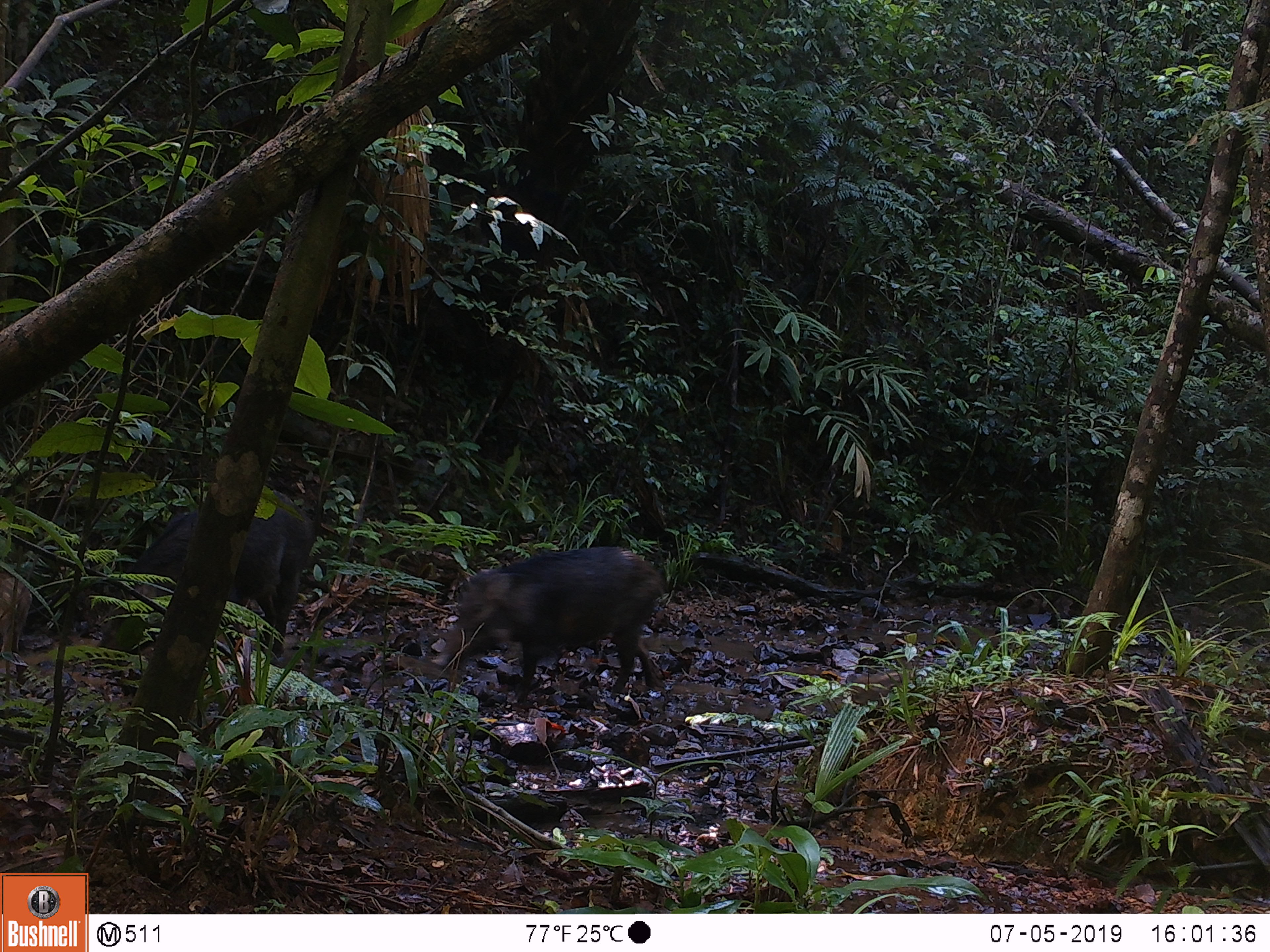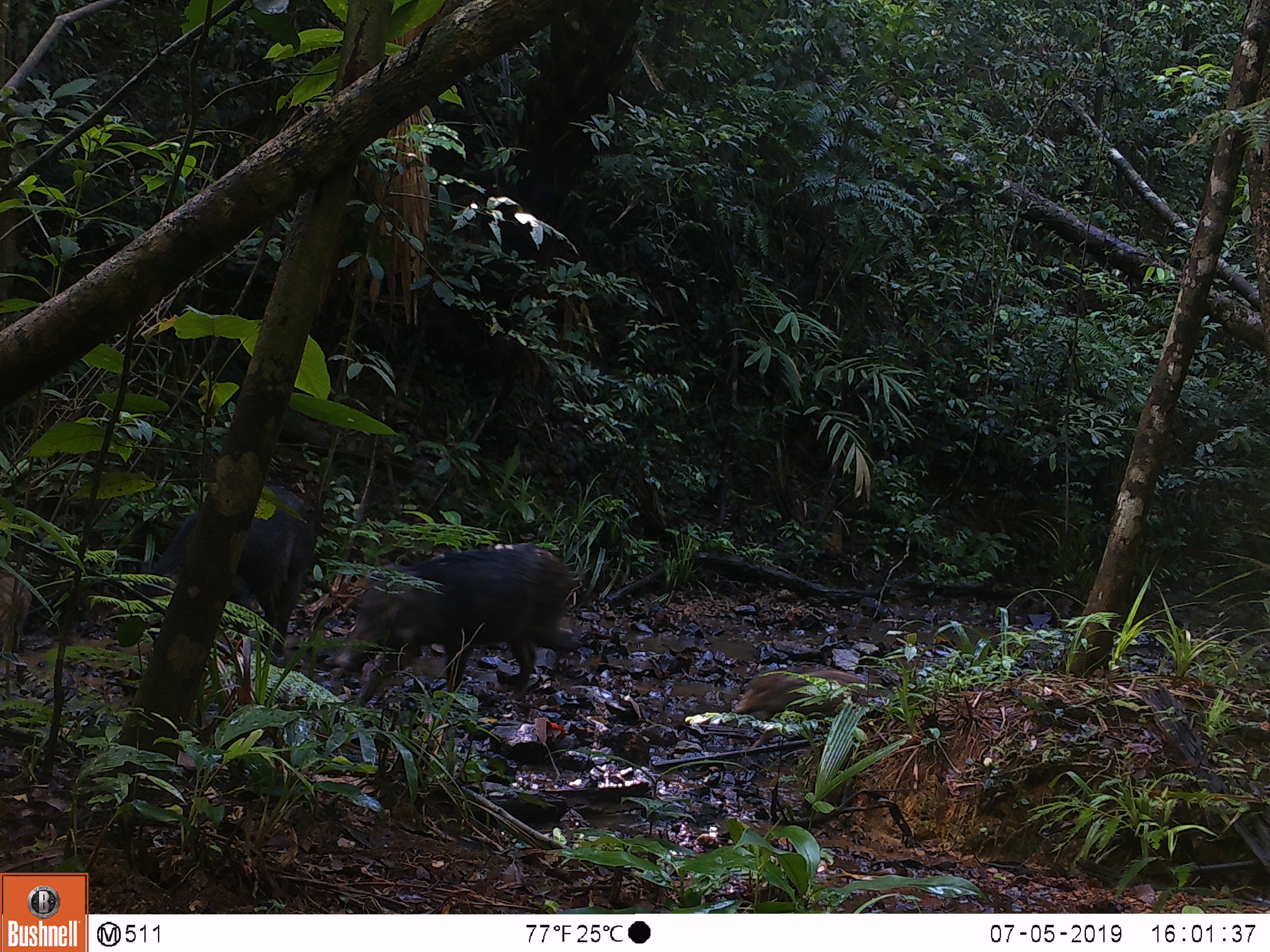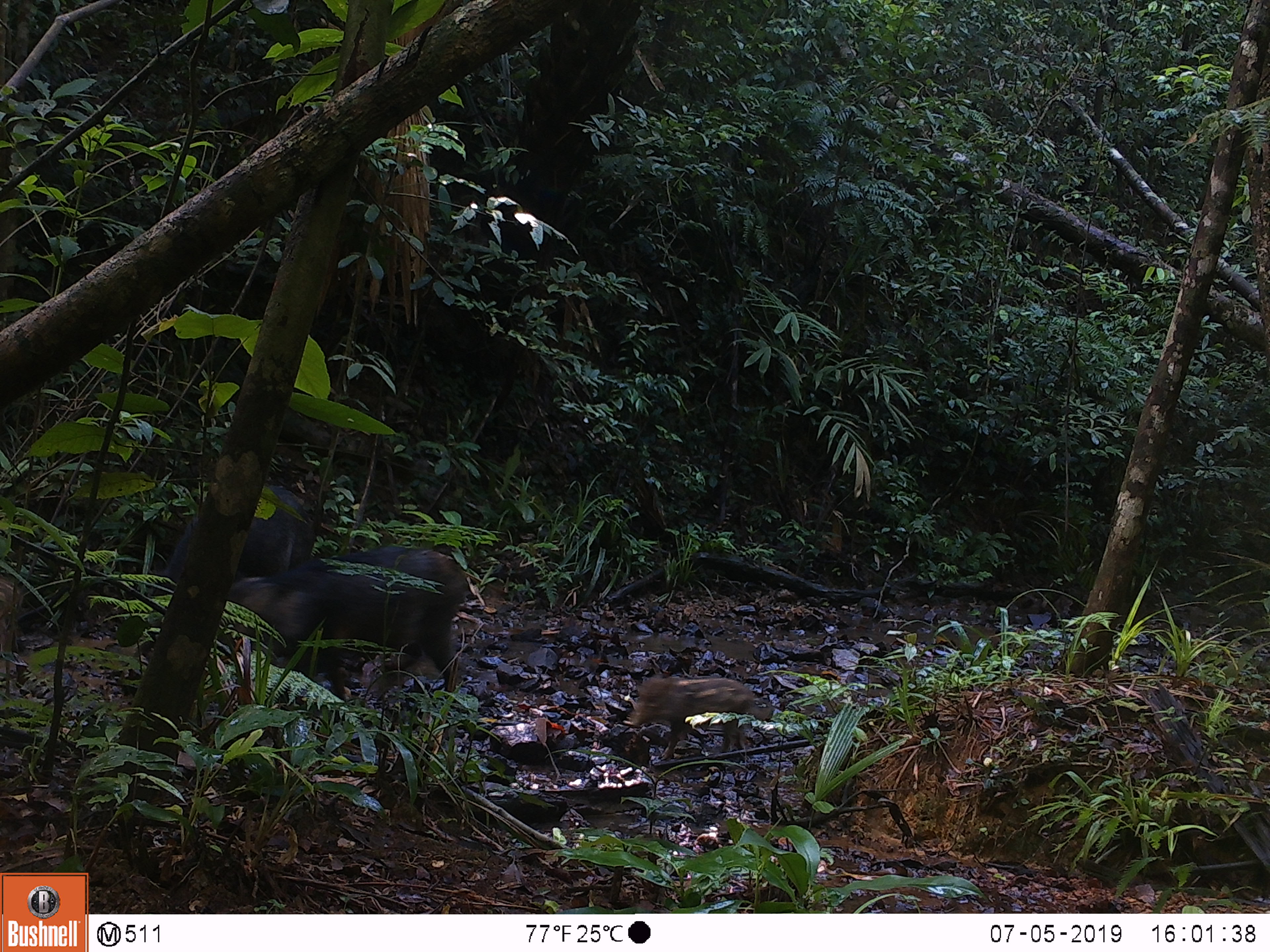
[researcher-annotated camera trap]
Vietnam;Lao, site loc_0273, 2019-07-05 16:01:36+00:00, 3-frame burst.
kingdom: Animalia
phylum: Chordata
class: Mammalia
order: Artiodactyla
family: Suidae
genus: Sus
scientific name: Sus scrofa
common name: eurasian wild pig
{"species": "eurasian wild pig (Sus scrofa)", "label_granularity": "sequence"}